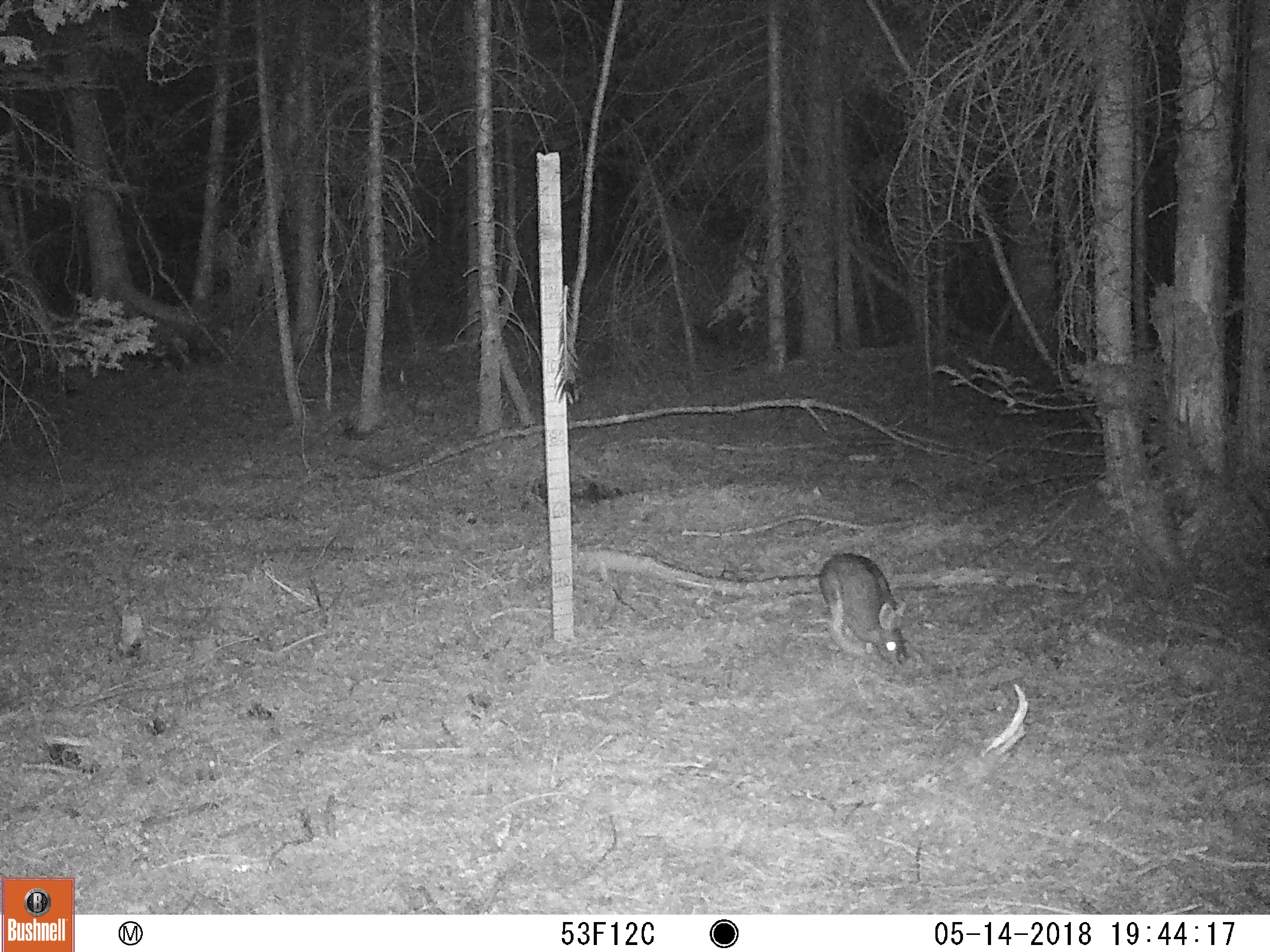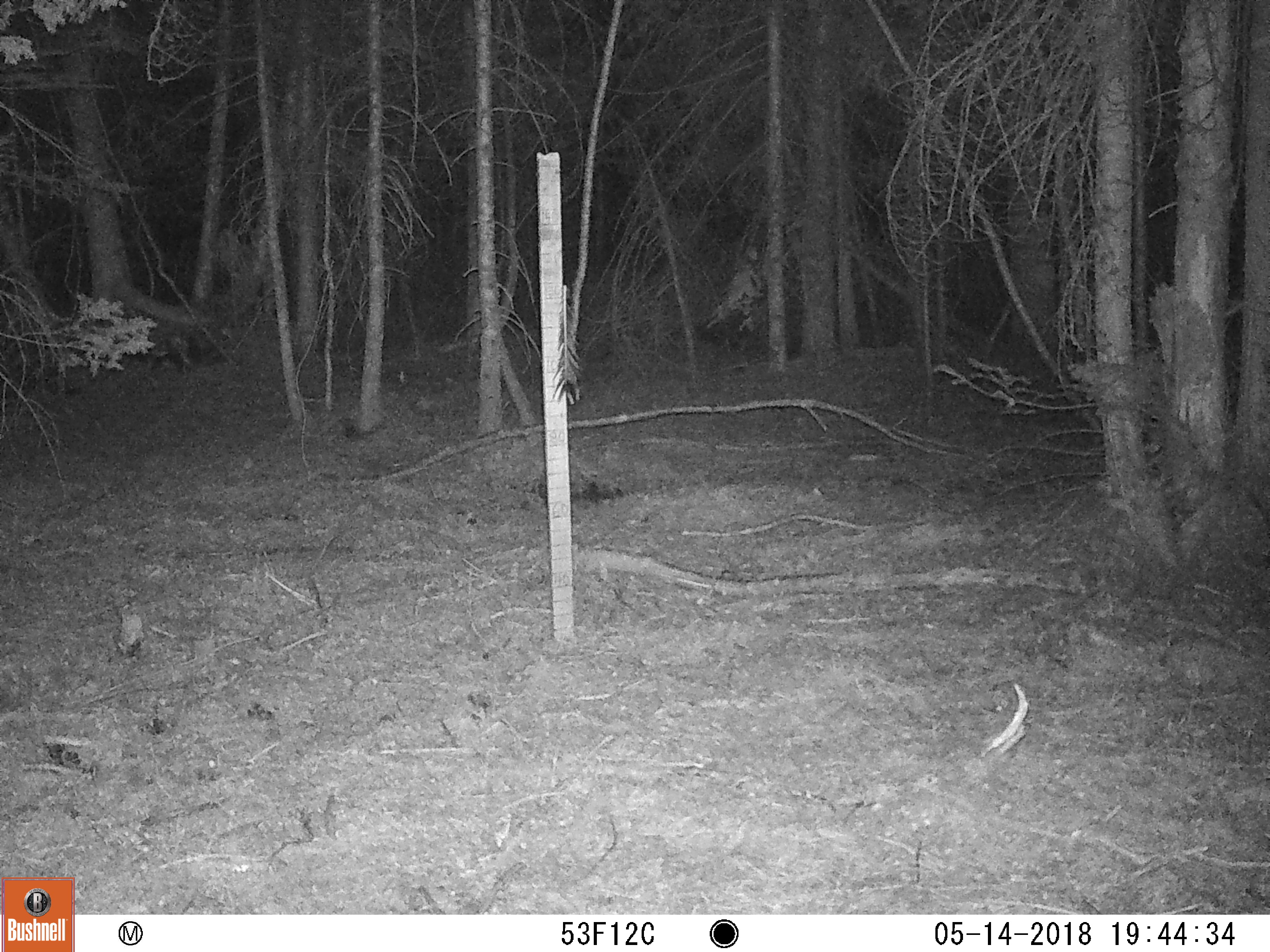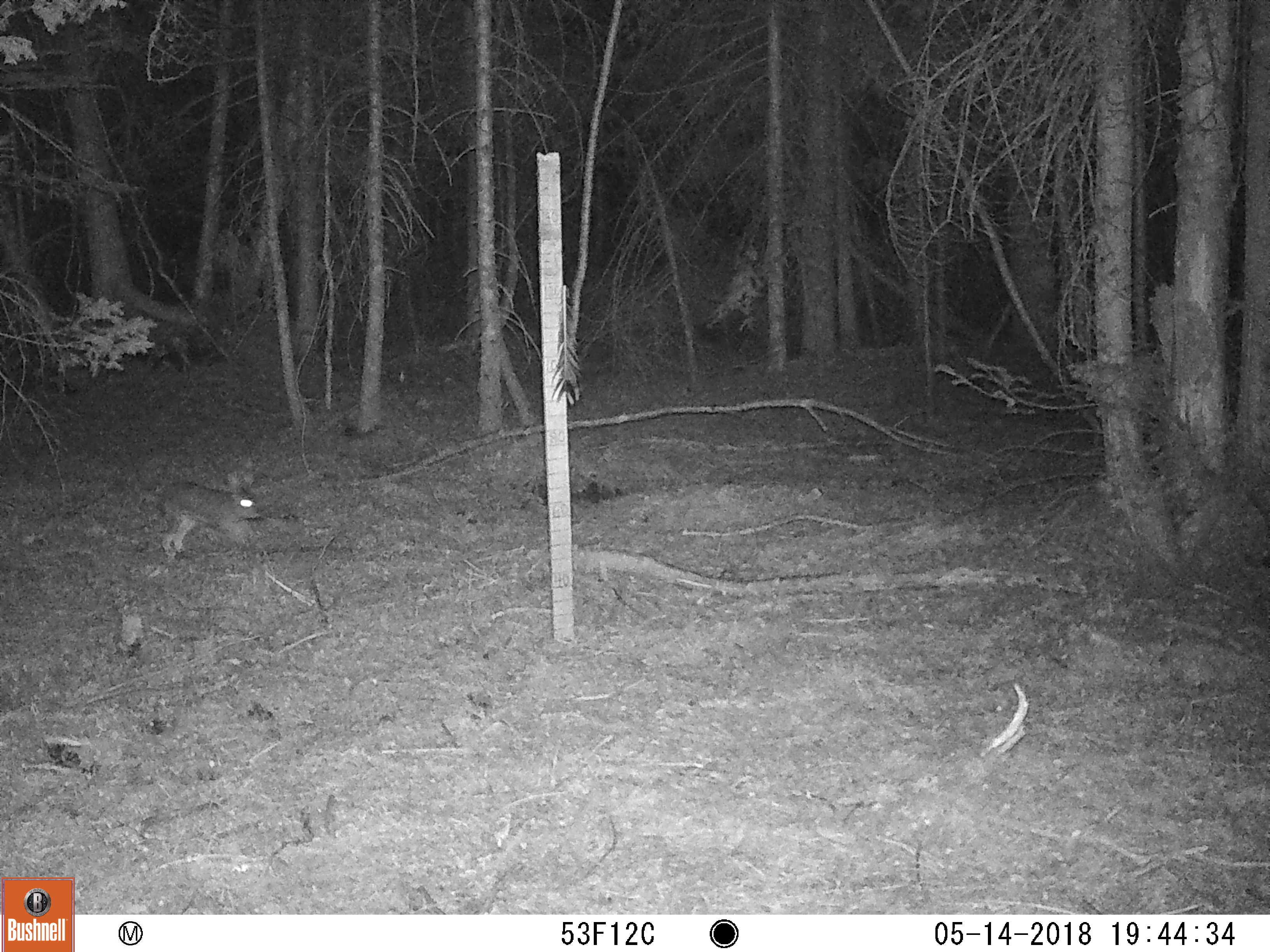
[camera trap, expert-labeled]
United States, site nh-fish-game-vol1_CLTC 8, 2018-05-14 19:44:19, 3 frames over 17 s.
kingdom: Animalia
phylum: Chordata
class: Mammalia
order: Lagomorpha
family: Leporidae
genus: Lepus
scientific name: Lepus americanus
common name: snowshoe hare